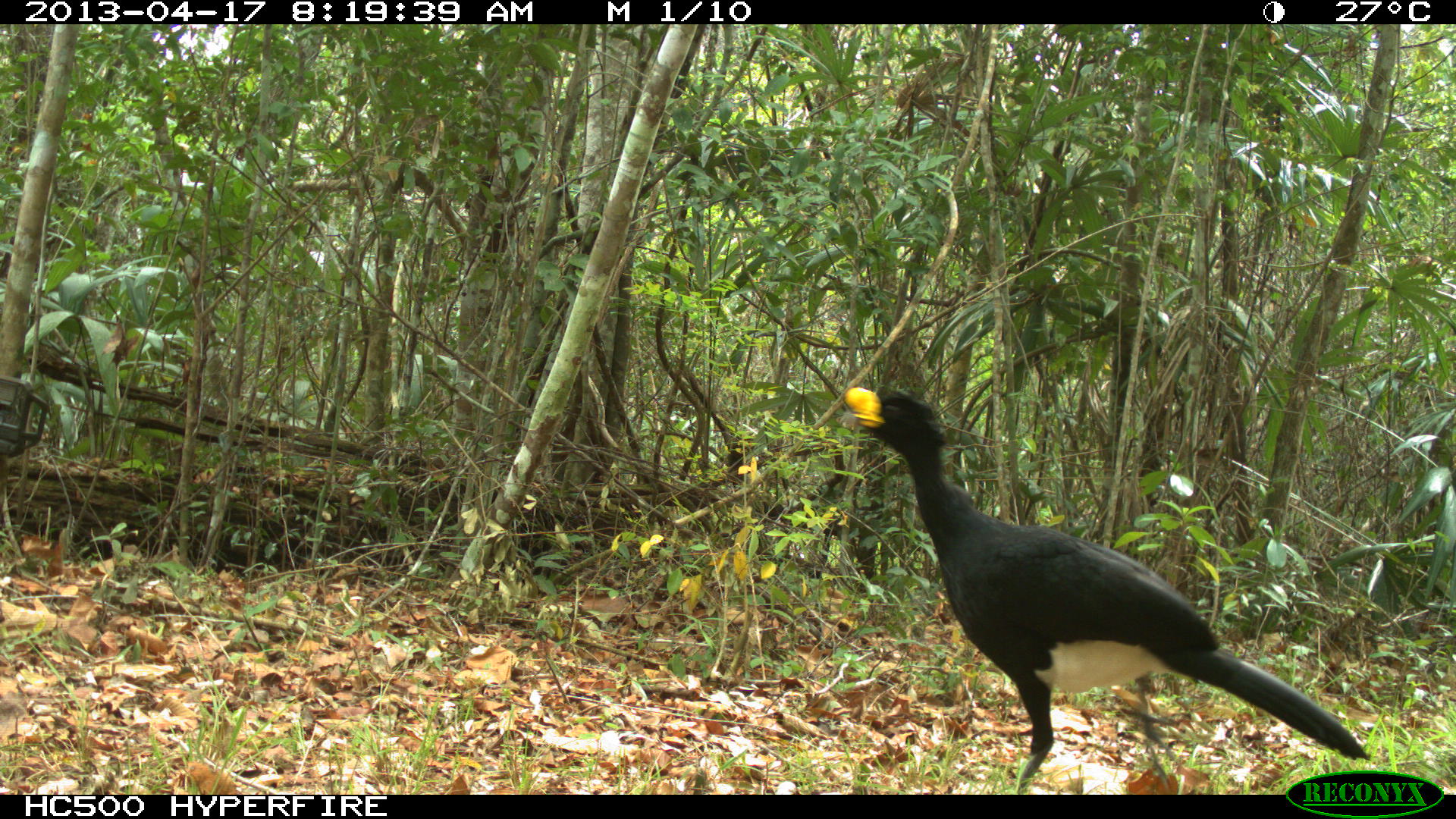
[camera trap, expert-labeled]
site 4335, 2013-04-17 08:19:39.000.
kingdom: Animalia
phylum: Chordata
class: Aves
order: Galliformes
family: Cracidae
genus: Crax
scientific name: Crax rubra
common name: great curassow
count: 1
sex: male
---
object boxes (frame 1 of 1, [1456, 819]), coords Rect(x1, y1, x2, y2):
crax rubra: Rect(840, 383, 1373, 792)